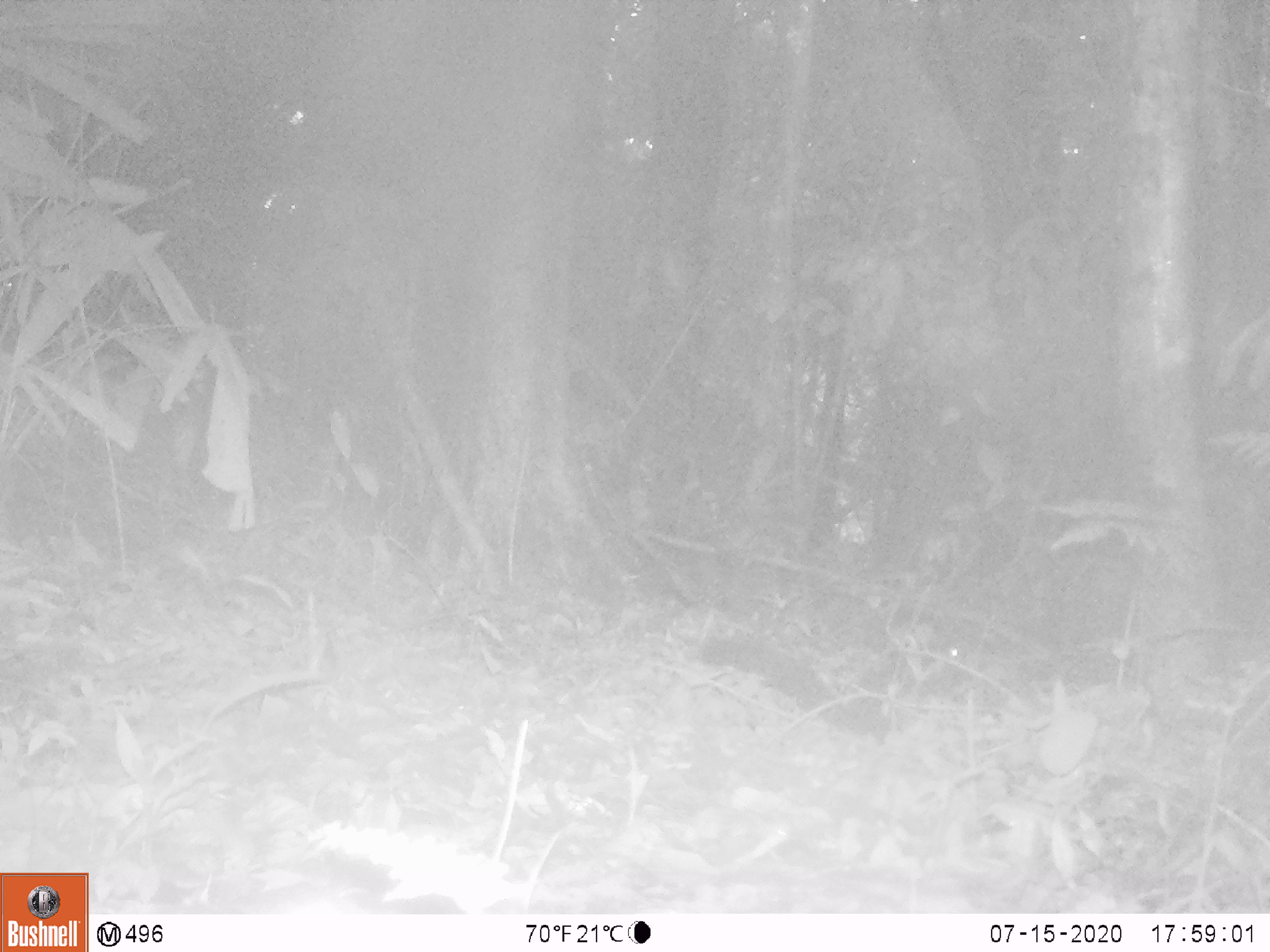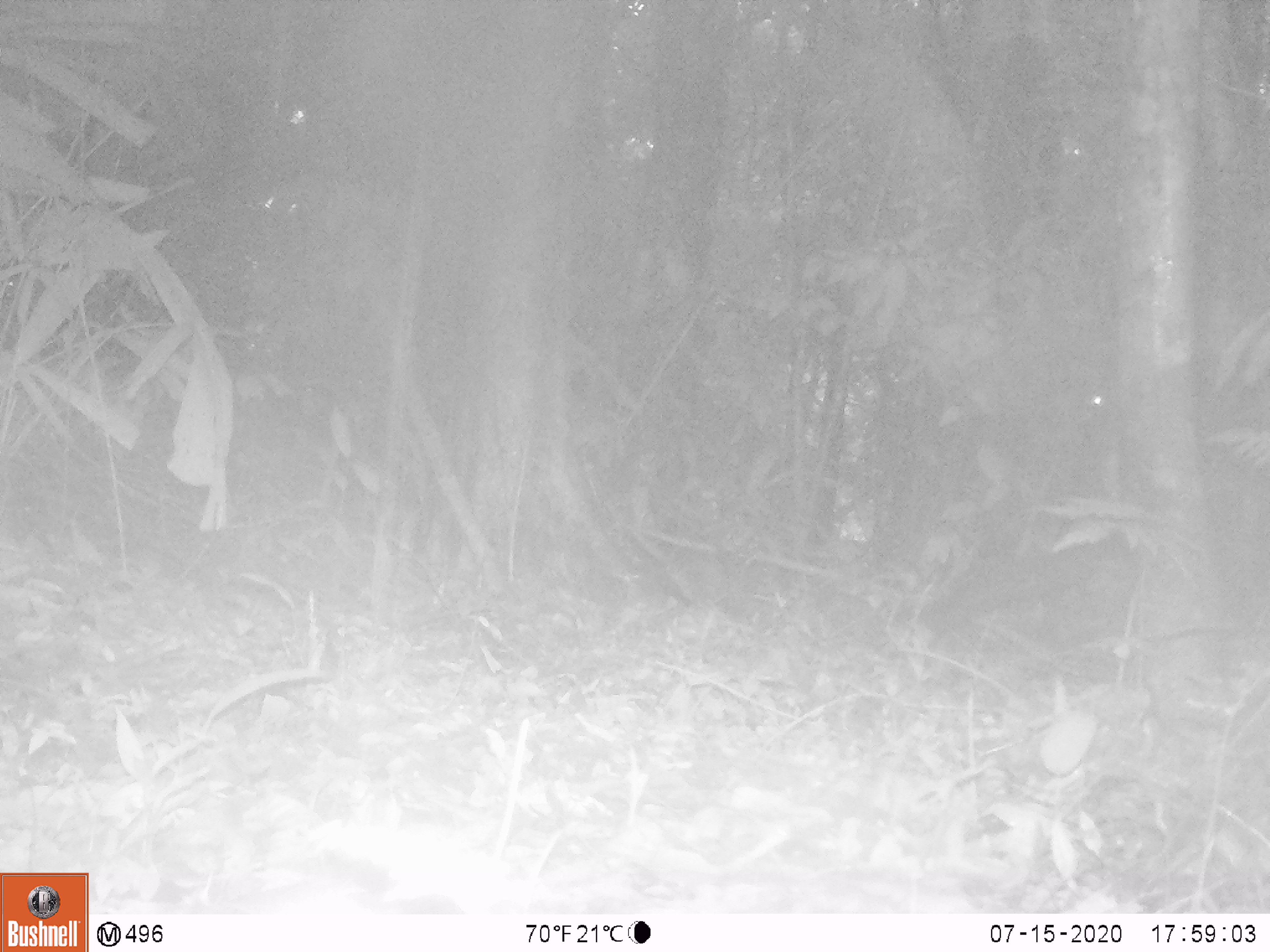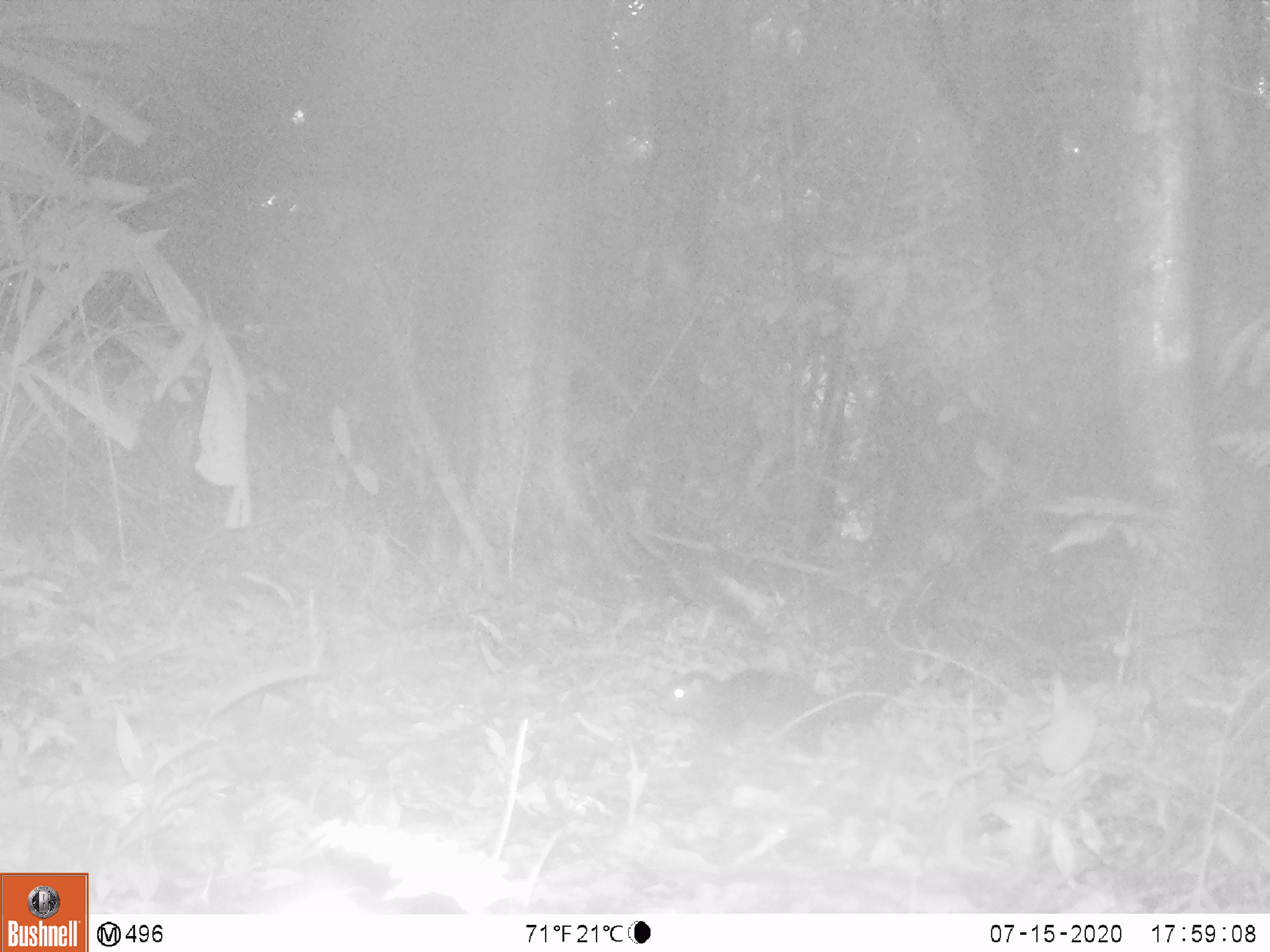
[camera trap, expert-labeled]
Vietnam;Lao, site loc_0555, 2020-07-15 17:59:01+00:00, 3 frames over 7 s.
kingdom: Animalia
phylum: Chordata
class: Mammalia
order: Rodentia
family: Sciuridae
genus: Callosciurus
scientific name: Callosciurus erythraeus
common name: pallas's squirrel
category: pallass squirrel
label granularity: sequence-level